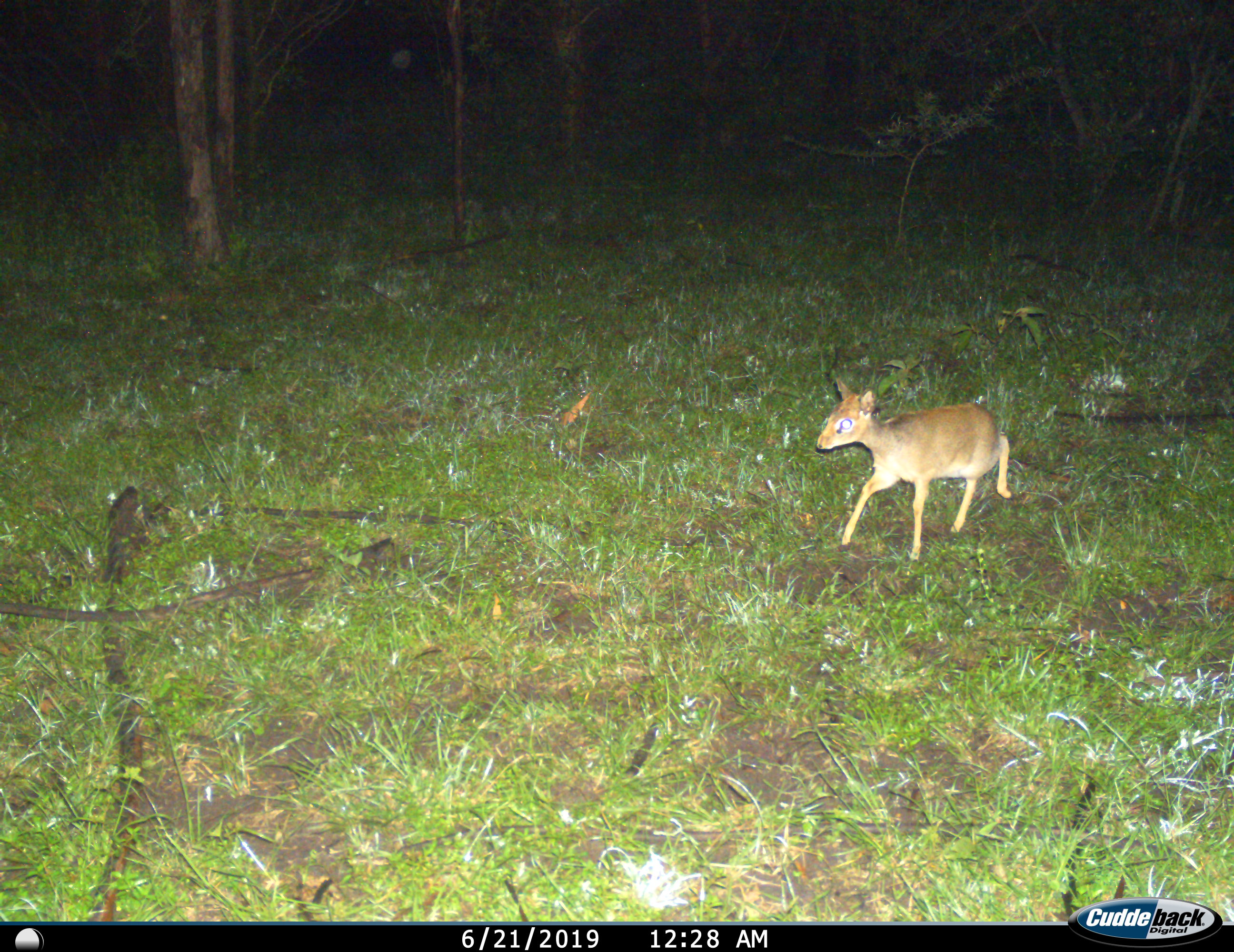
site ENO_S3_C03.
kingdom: Animalia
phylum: Chordata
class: Mammalia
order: Artiodactyla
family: Bovidae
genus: Madoqua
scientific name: Madoqua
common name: dik-dik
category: dikdik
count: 1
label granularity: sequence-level